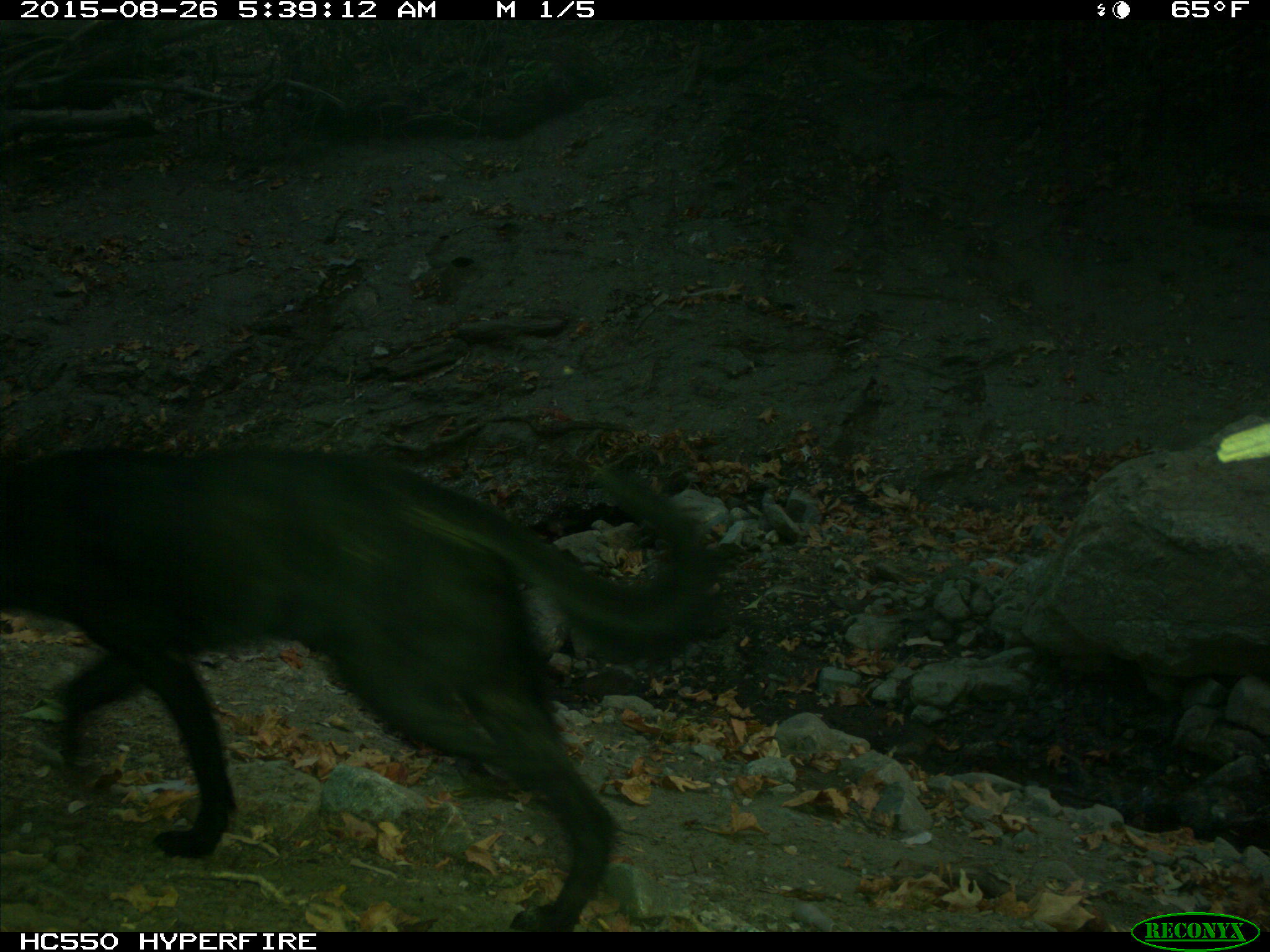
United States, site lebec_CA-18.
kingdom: Animalia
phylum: Chordata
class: Mammalia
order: Carnivora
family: Canidae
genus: Canis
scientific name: Canis familiaris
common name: domestic dog